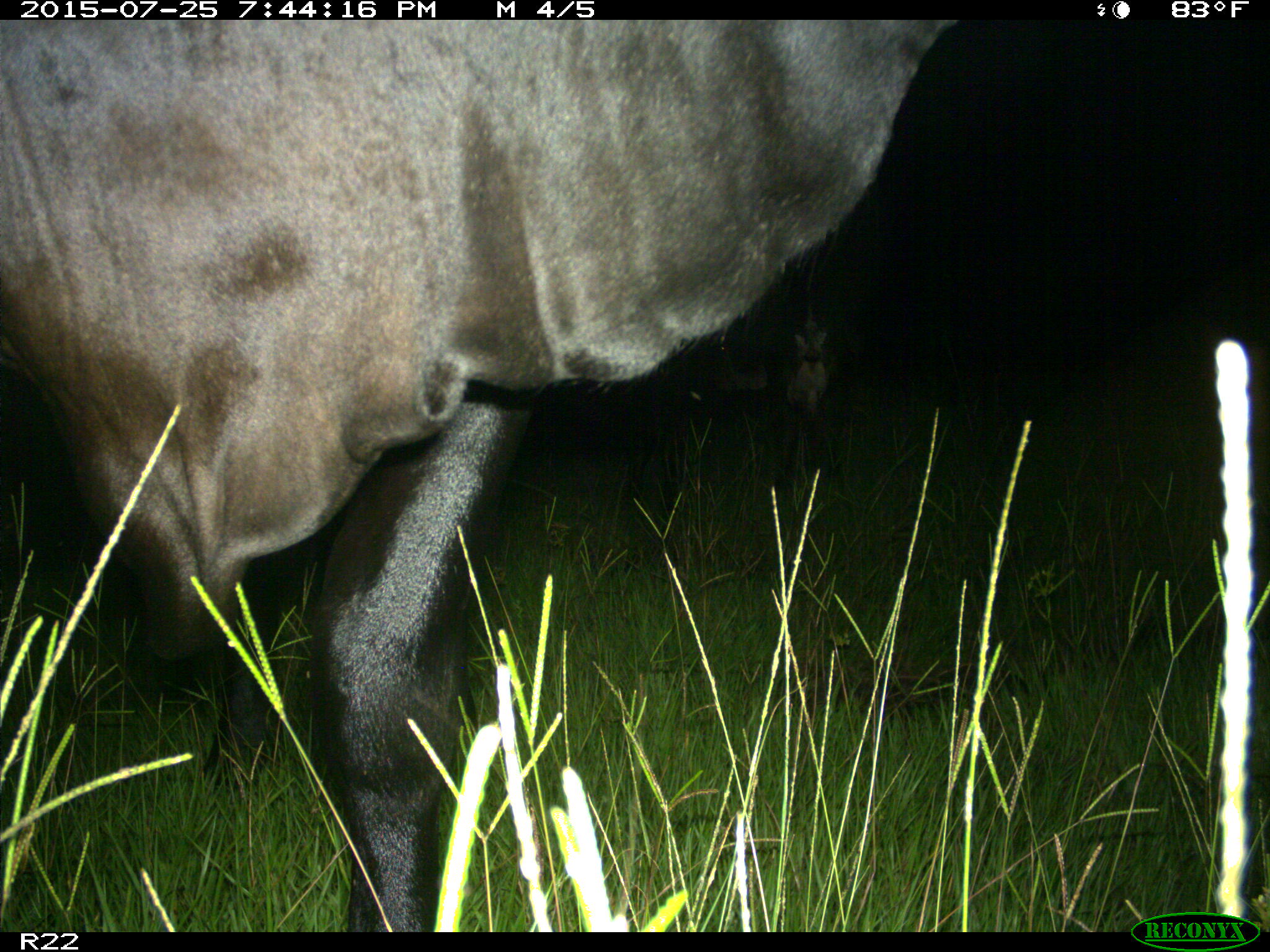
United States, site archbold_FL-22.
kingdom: Animalia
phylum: Chordata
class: Mammalia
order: Artiodactyla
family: Bovidae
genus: Bos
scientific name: Bos taurus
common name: domestic cow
Bos taurus (domestic cow).